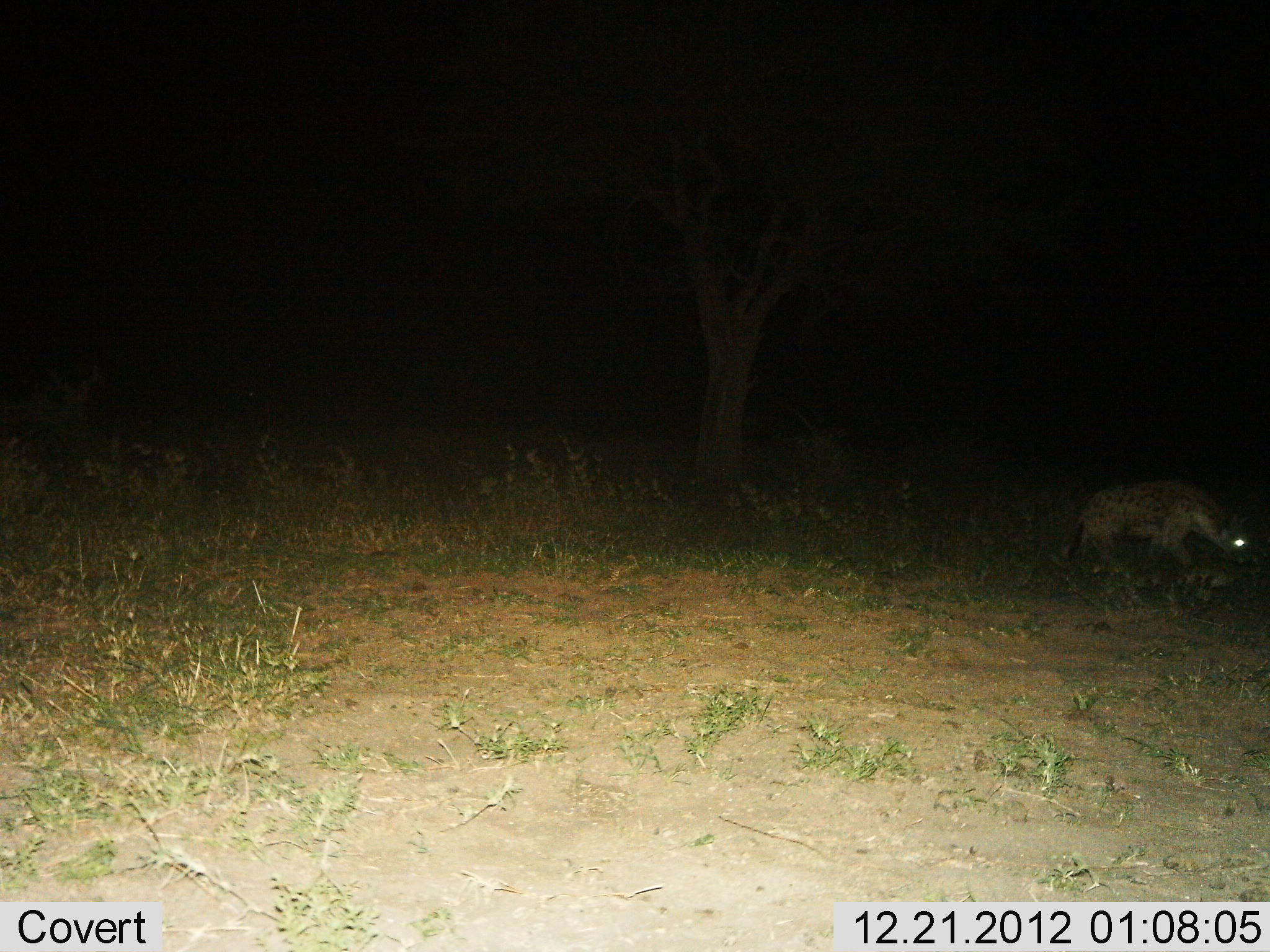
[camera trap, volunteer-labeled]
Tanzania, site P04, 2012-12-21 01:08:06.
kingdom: Animalia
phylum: Chordata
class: Mammalia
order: Carnivora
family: Hyaenidae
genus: Crocuta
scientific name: Crocuta crocuta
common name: spotted hyena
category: hyenaspotted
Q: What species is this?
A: Hyenaspotted (spotted hyena) (Crocuta crocuta).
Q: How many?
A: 1.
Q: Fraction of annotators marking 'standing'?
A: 18%.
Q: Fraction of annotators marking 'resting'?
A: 0%.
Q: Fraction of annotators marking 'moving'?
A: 82%.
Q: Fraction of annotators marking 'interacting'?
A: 0%.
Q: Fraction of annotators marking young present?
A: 0%.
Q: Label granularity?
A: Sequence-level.